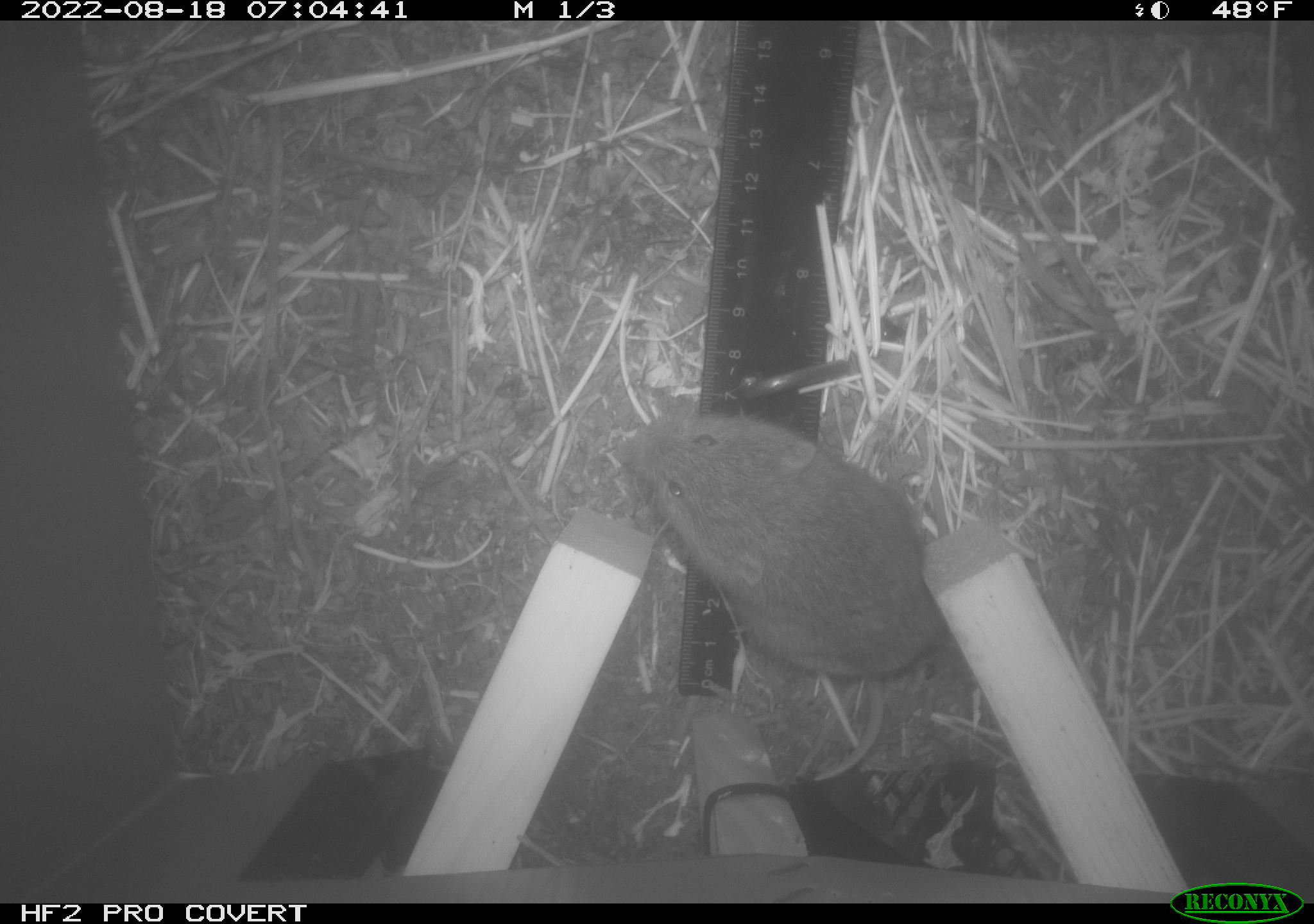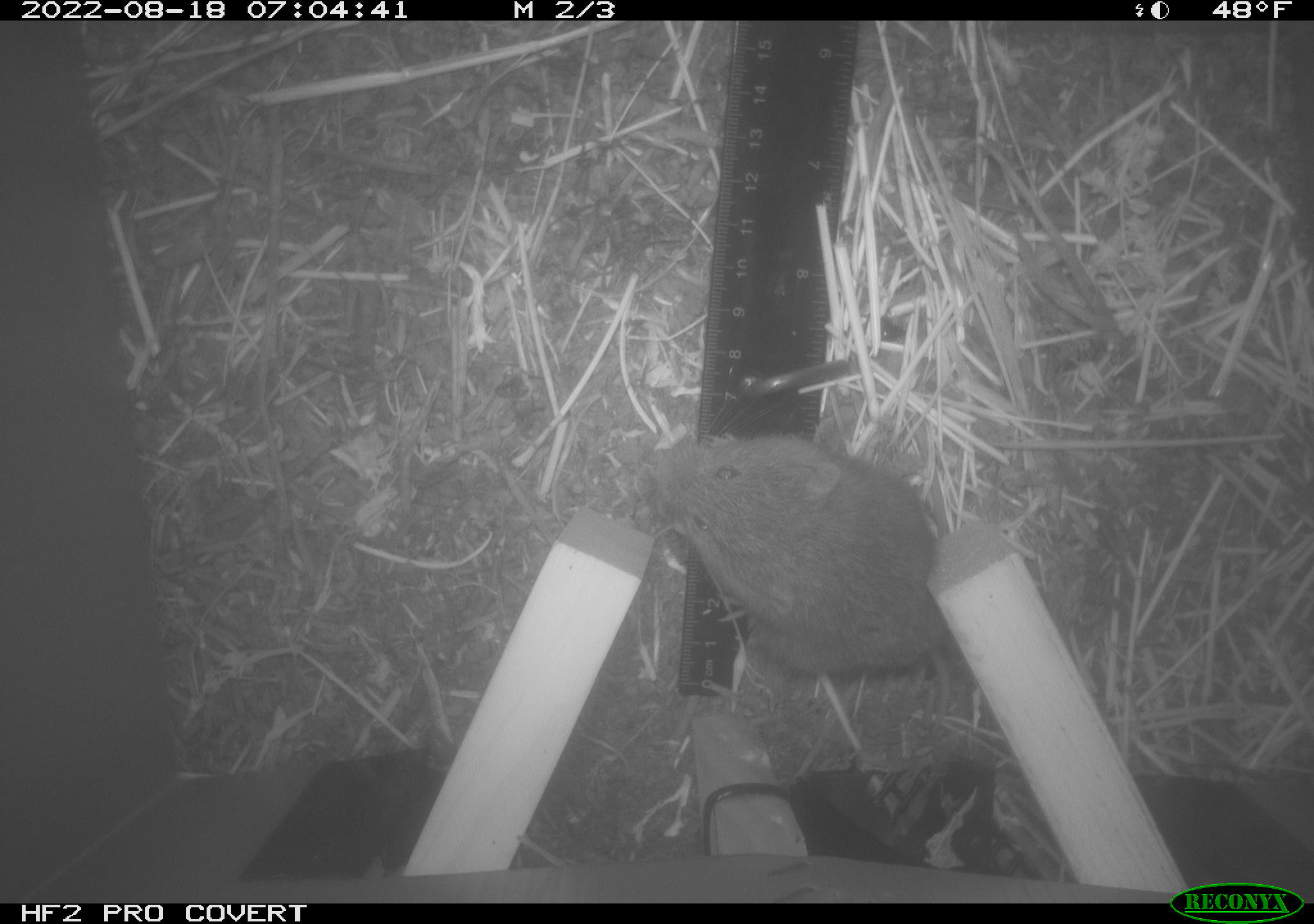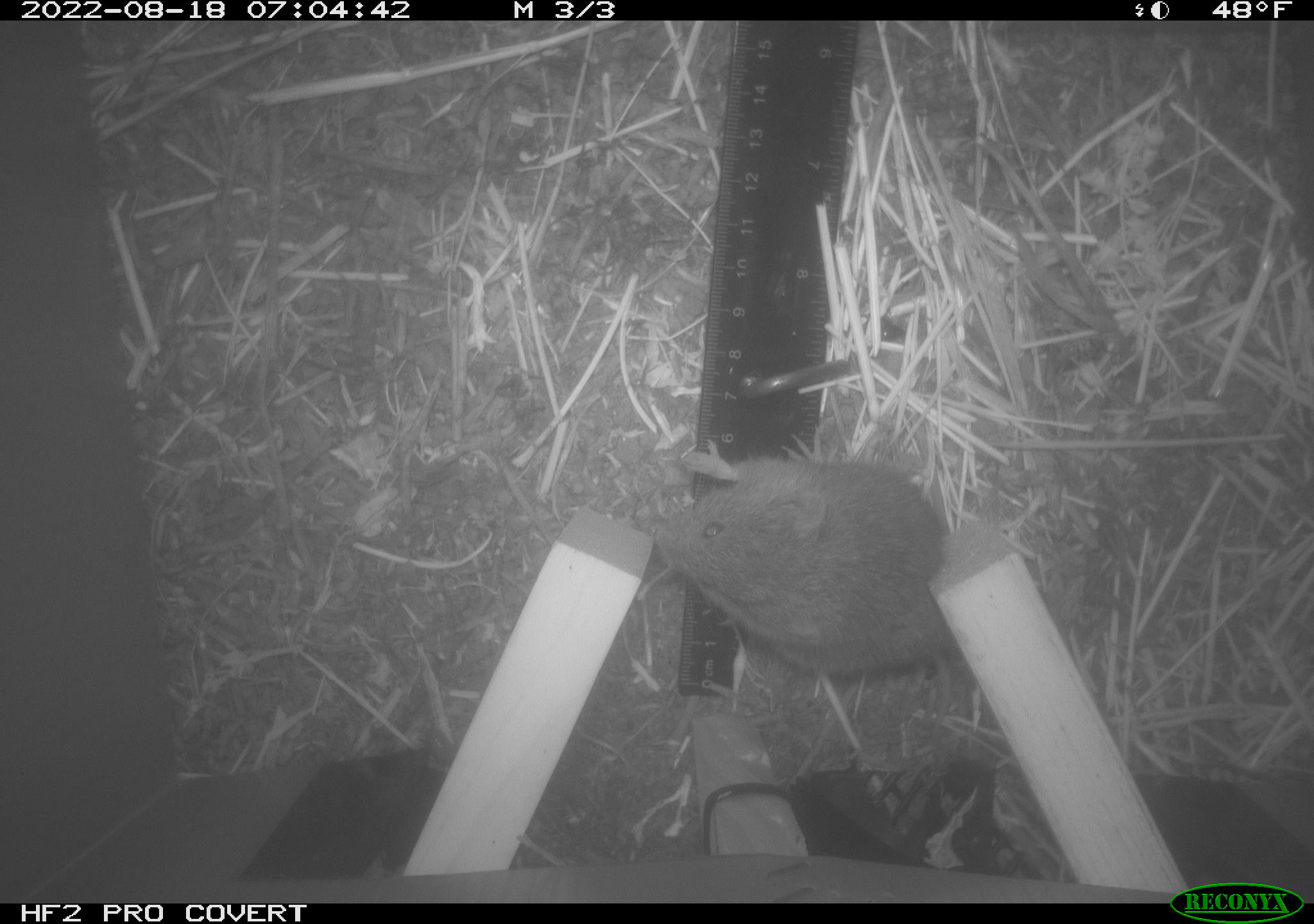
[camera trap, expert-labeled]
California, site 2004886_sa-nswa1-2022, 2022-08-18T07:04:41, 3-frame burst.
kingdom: Animalia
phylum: Chordata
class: Mammalia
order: Rodentia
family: Cricetidae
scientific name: Cricetidae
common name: hamsters, voles, lemmings, and allies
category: cricetidae family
Cricetidae family (hamsters, voles, lemmings, and allies) (Cricetidae).